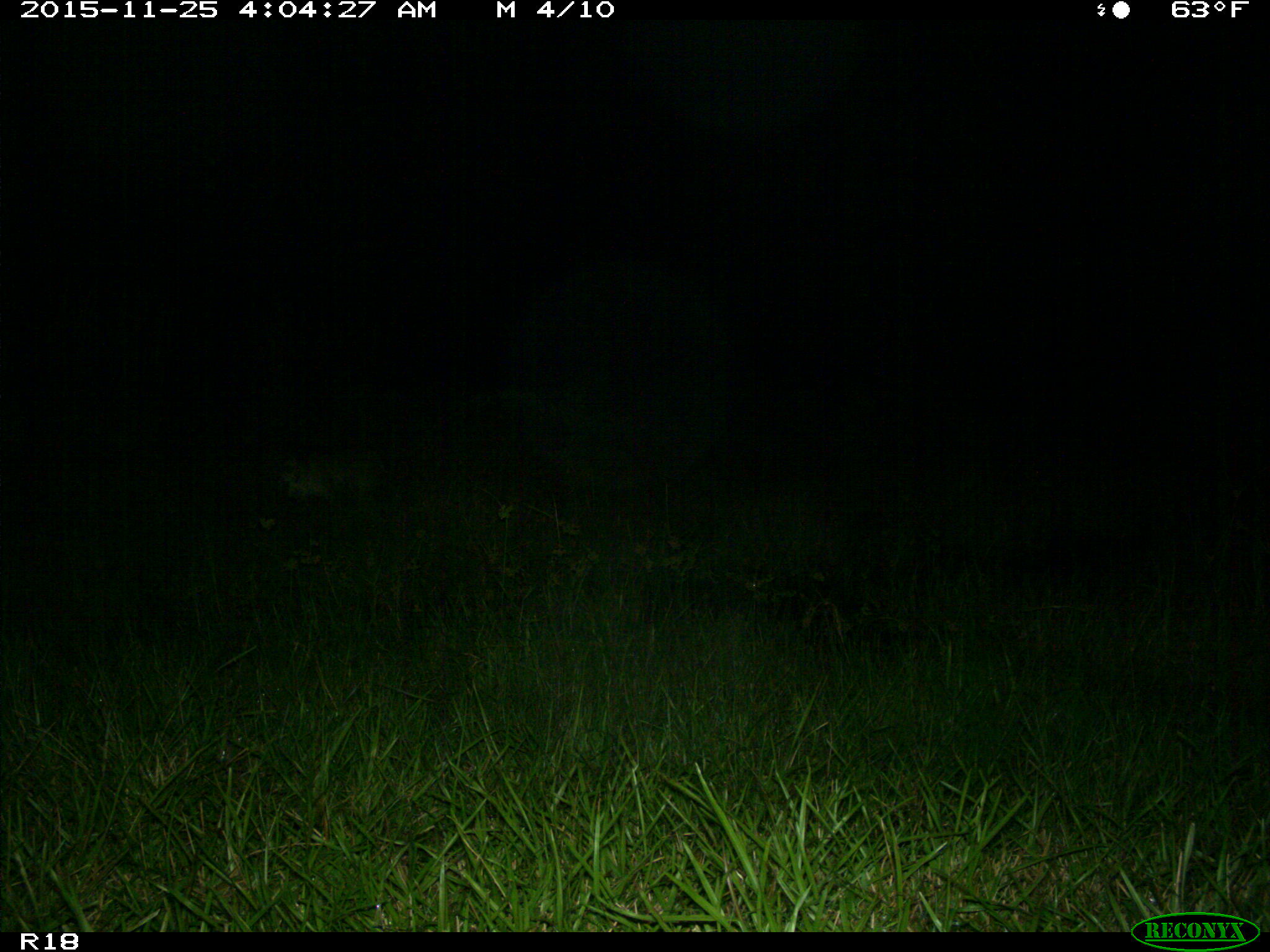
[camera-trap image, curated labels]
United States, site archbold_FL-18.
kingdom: Animalia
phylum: Chordata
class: Mammalia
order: Carnivora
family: Felidae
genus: Lynx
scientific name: Lynx rufus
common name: bobcat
Lynx rufus (bobcat).